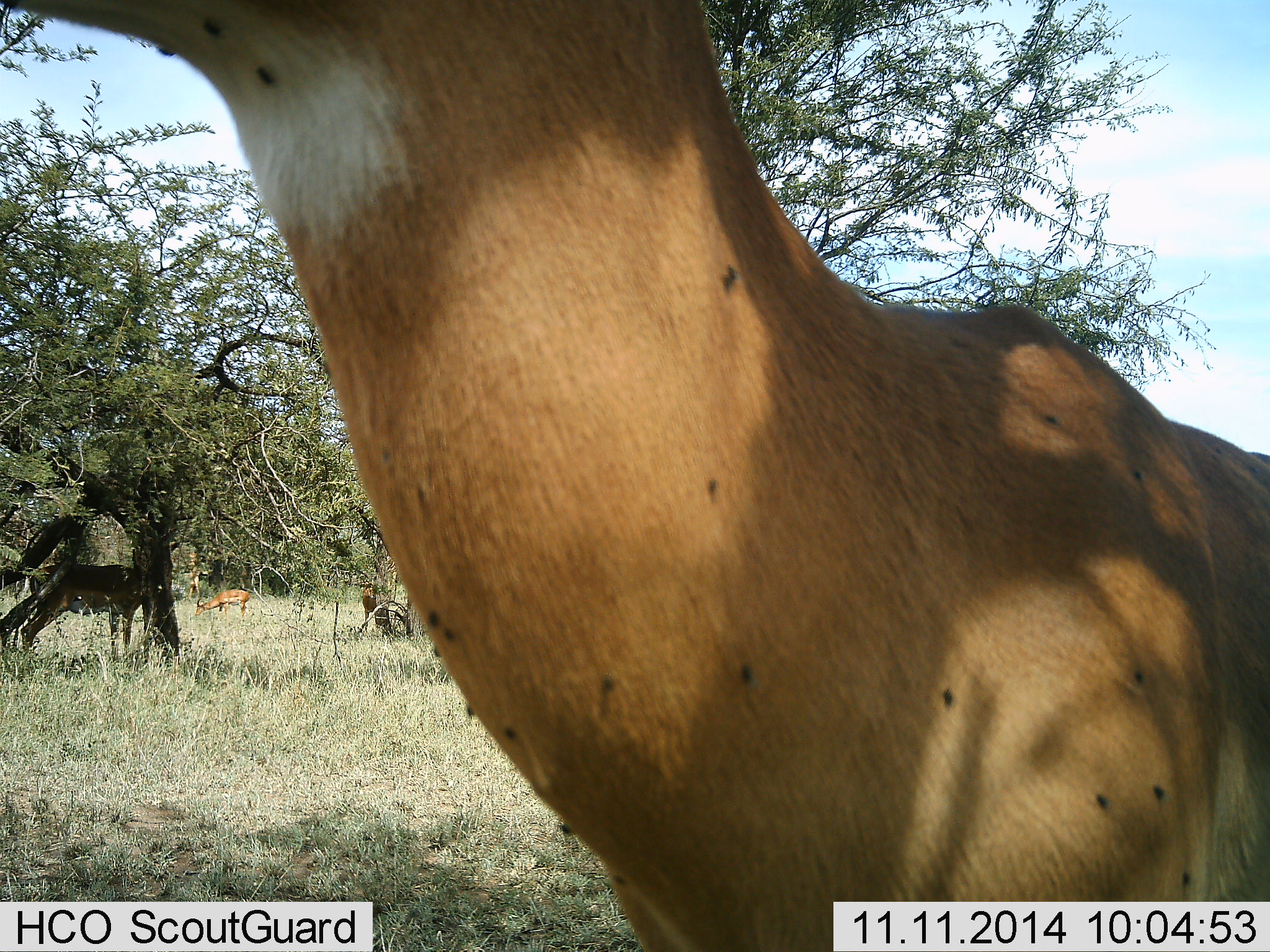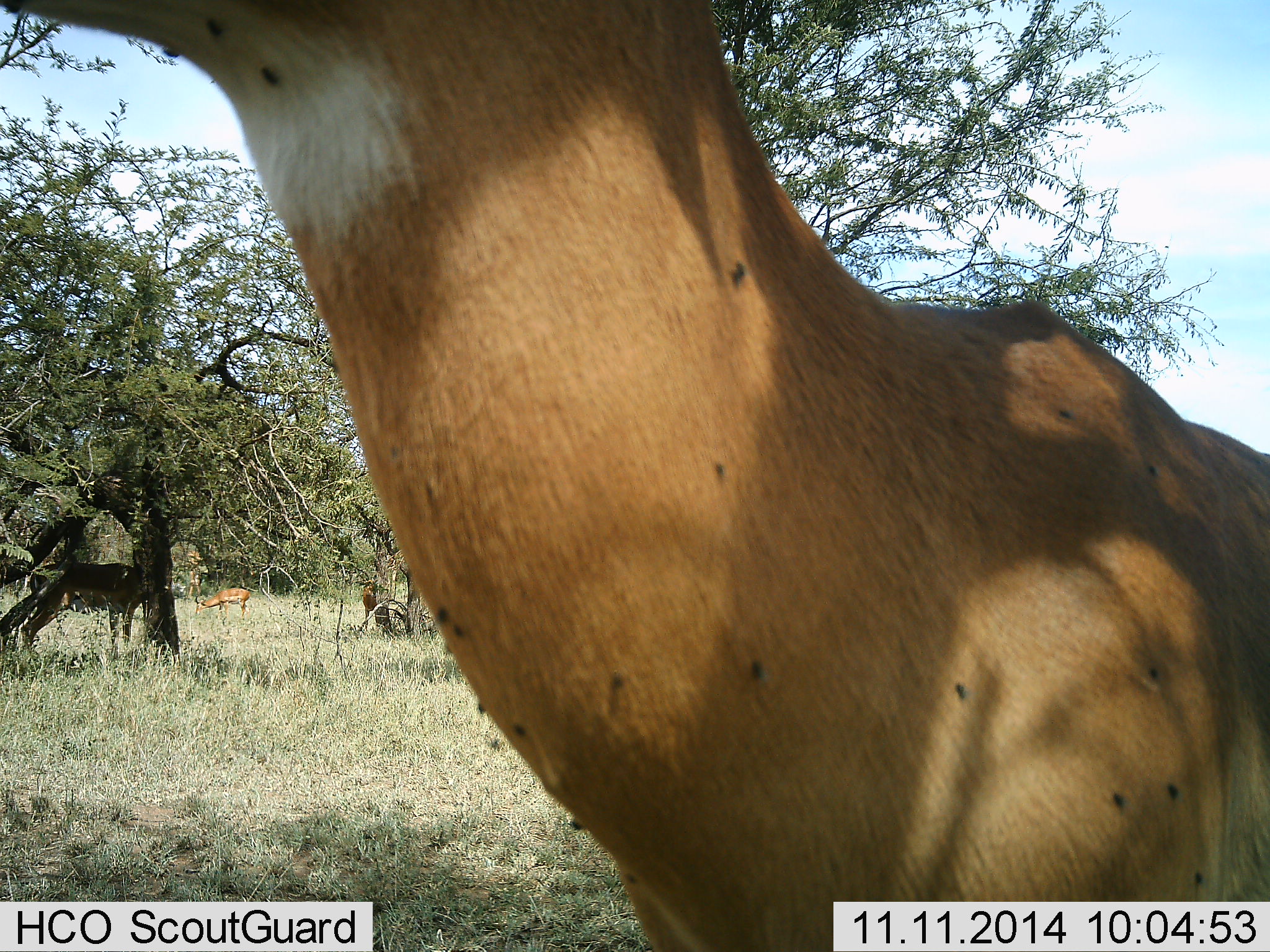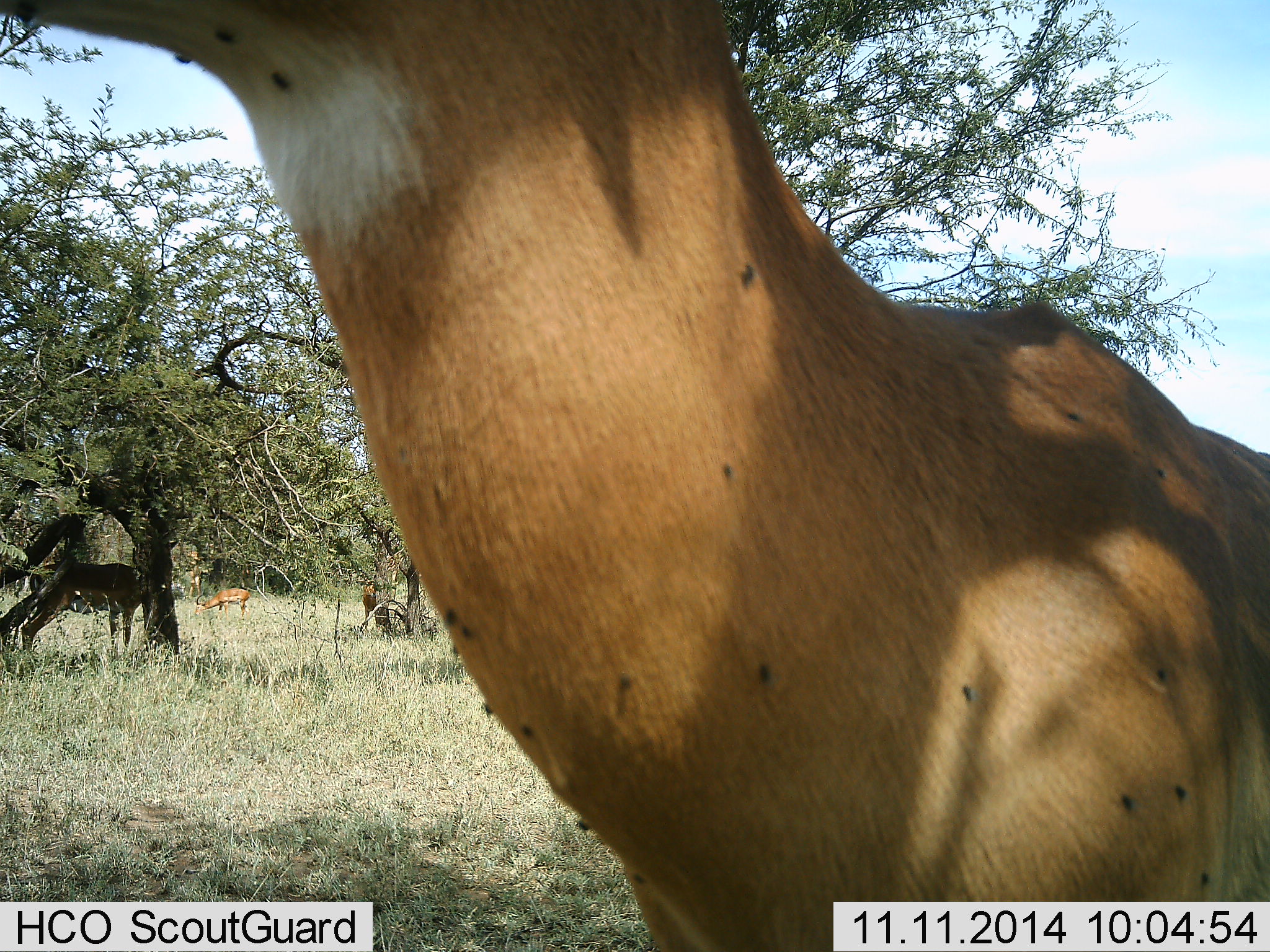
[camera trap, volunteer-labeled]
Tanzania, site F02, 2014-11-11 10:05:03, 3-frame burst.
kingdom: Animalia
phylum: Chordata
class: Mammalia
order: Artiodactyla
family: Bovidae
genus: Aepyceros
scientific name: Aepyceros melampus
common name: impala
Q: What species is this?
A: Impala (Aepyceros melampus).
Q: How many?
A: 4.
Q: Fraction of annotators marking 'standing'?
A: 91%.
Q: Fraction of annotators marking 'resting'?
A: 0%.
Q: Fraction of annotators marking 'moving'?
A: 0%.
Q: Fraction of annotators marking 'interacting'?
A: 0%.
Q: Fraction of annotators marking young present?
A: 0%.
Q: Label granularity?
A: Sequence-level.